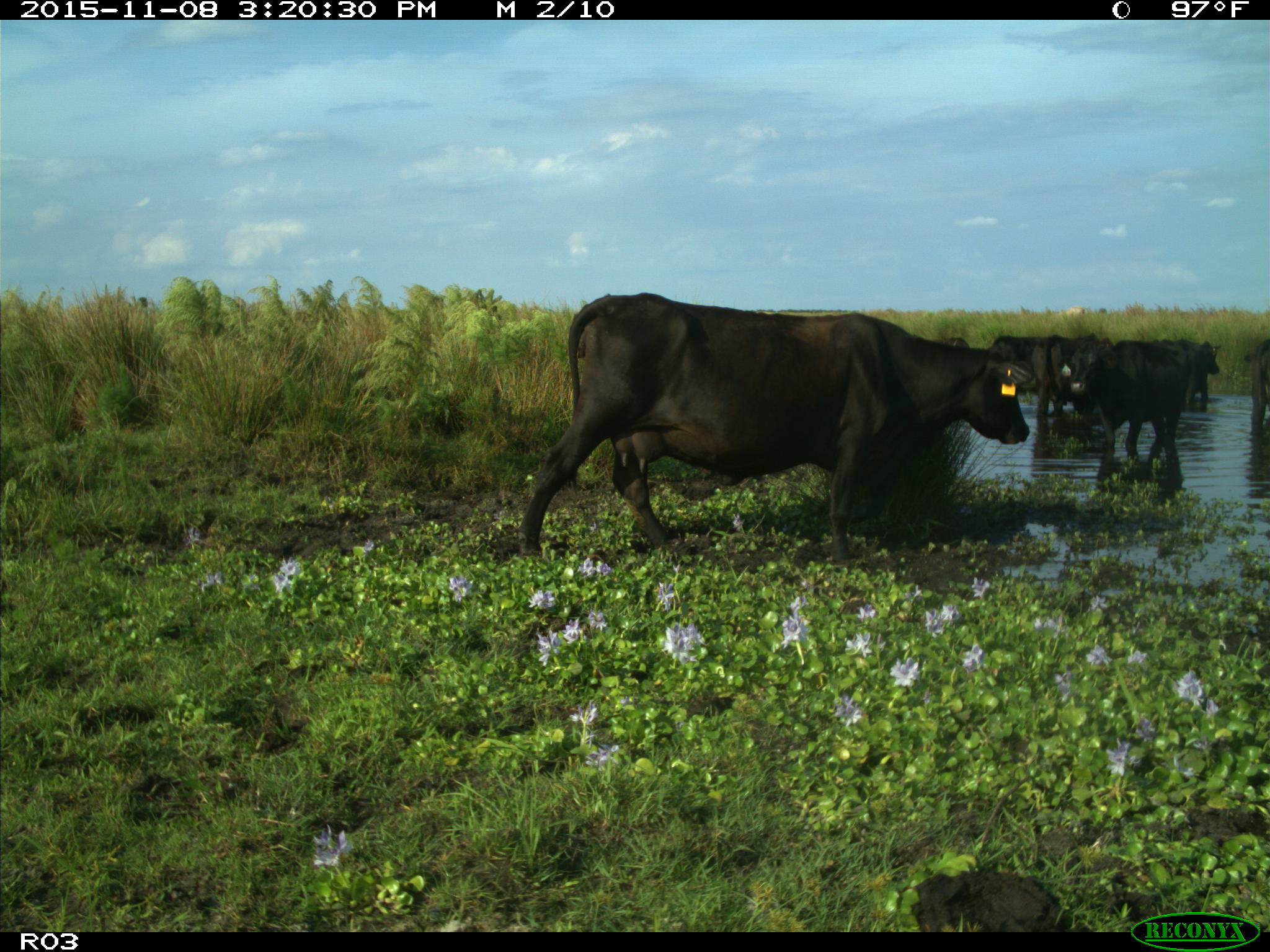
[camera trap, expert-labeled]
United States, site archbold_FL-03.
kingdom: Animalia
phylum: Chordata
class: Mammalia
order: Artiodactyla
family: Bovidae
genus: Bos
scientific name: Bos taurus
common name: domestic cow